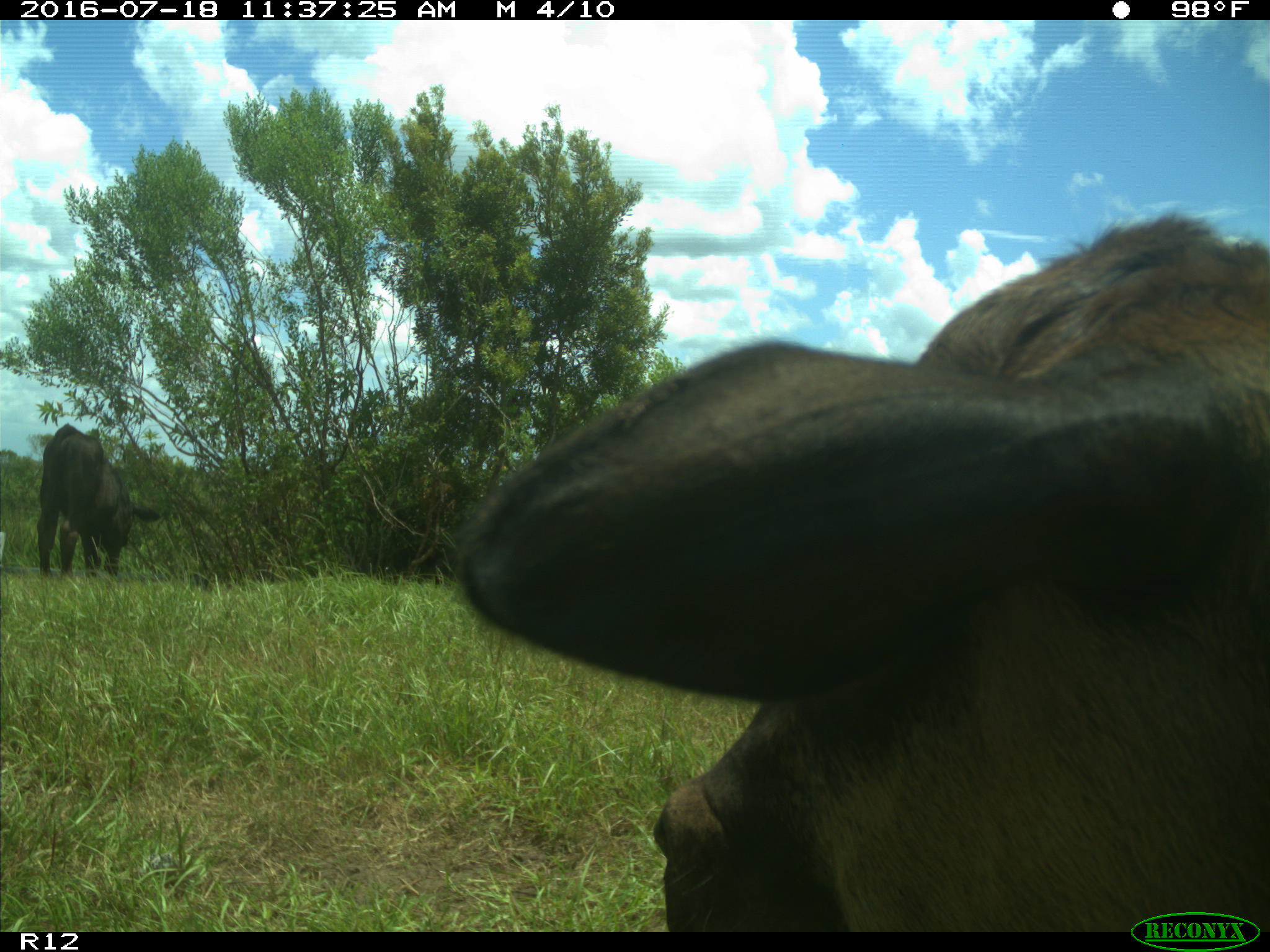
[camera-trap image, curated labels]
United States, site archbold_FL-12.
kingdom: Animalia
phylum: Chordata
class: Mammalia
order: Artiodactyla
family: Bovidae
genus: Bos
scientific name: Bos taurus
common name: domestic cow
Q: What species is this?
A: Bos taurus (domestic cow).